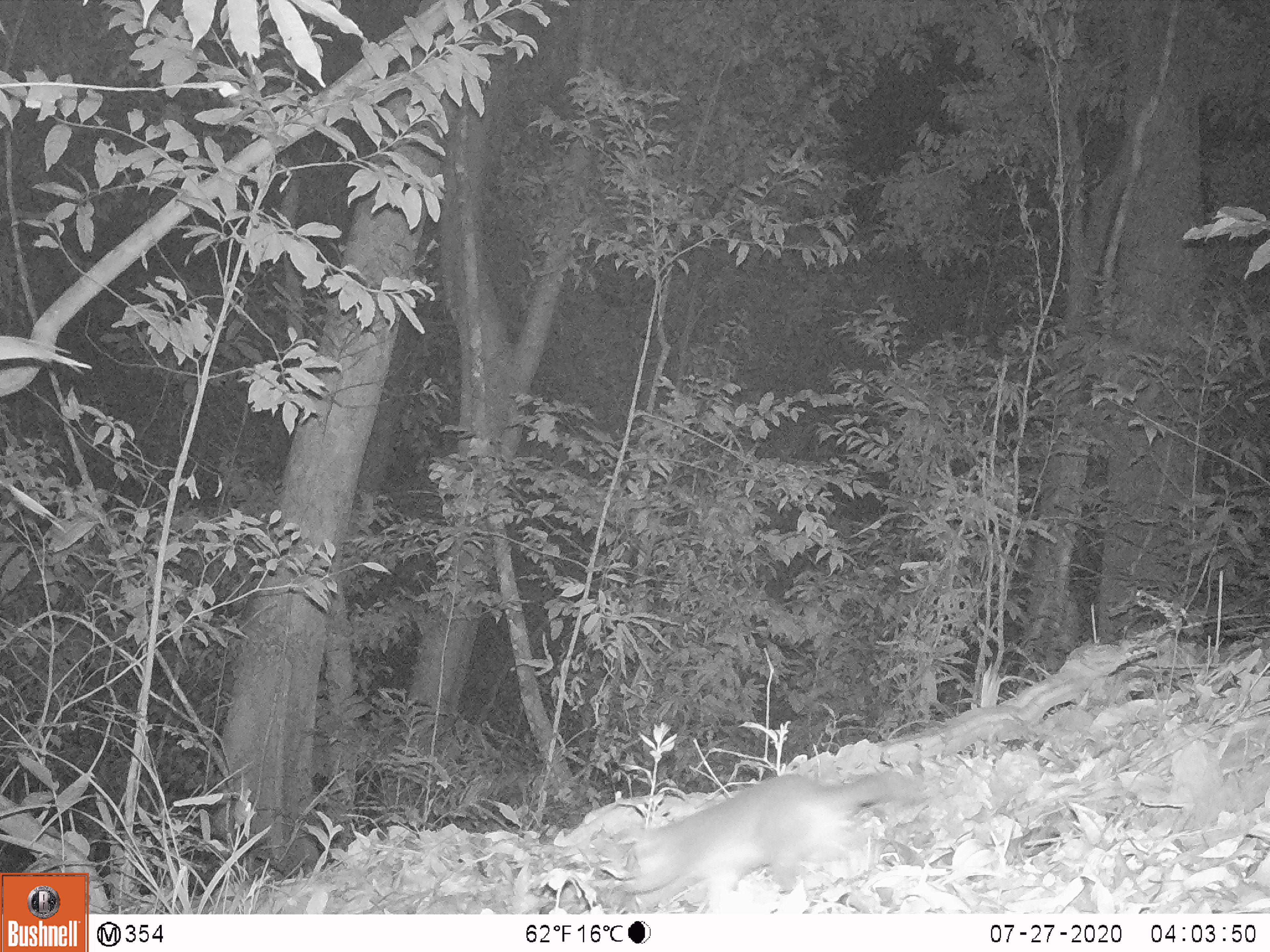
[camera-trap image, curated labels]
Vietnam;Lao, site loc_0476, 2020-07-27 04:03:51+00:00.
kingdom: Animalia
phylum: Chordata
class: Mammalia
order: Carnivora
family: Mustelidae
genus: Melogale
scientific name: Melogale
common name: ferret badger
Ferret badger (Melogale). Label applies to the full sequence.